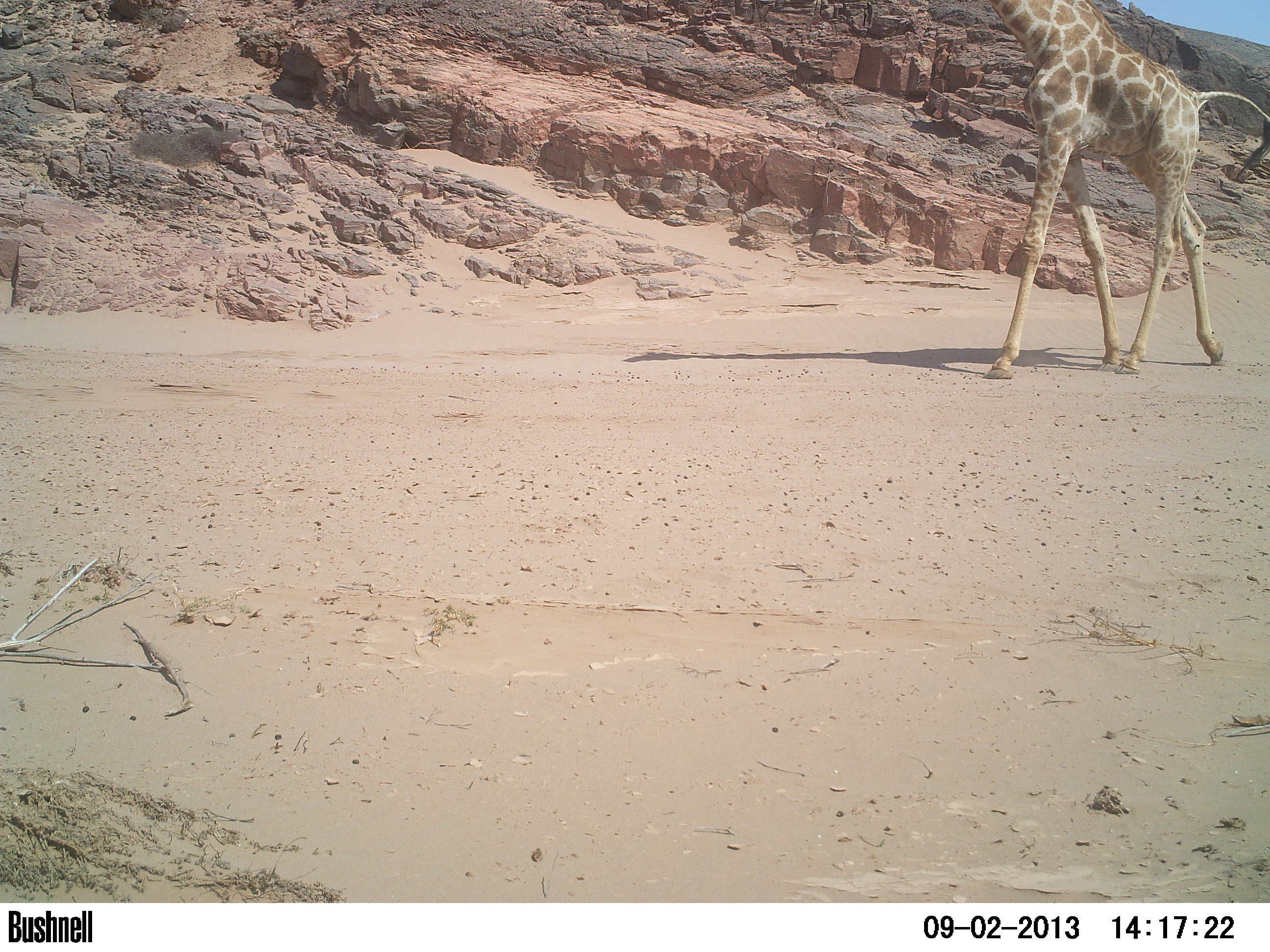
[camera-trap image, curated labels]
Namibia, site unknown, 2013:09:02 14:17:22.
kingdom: Animalia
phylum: Chordata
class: Mammalia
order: Artiodactyla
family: Giraffidae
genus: Giraffa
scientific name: Giraffa camelopardalis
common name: giraffe